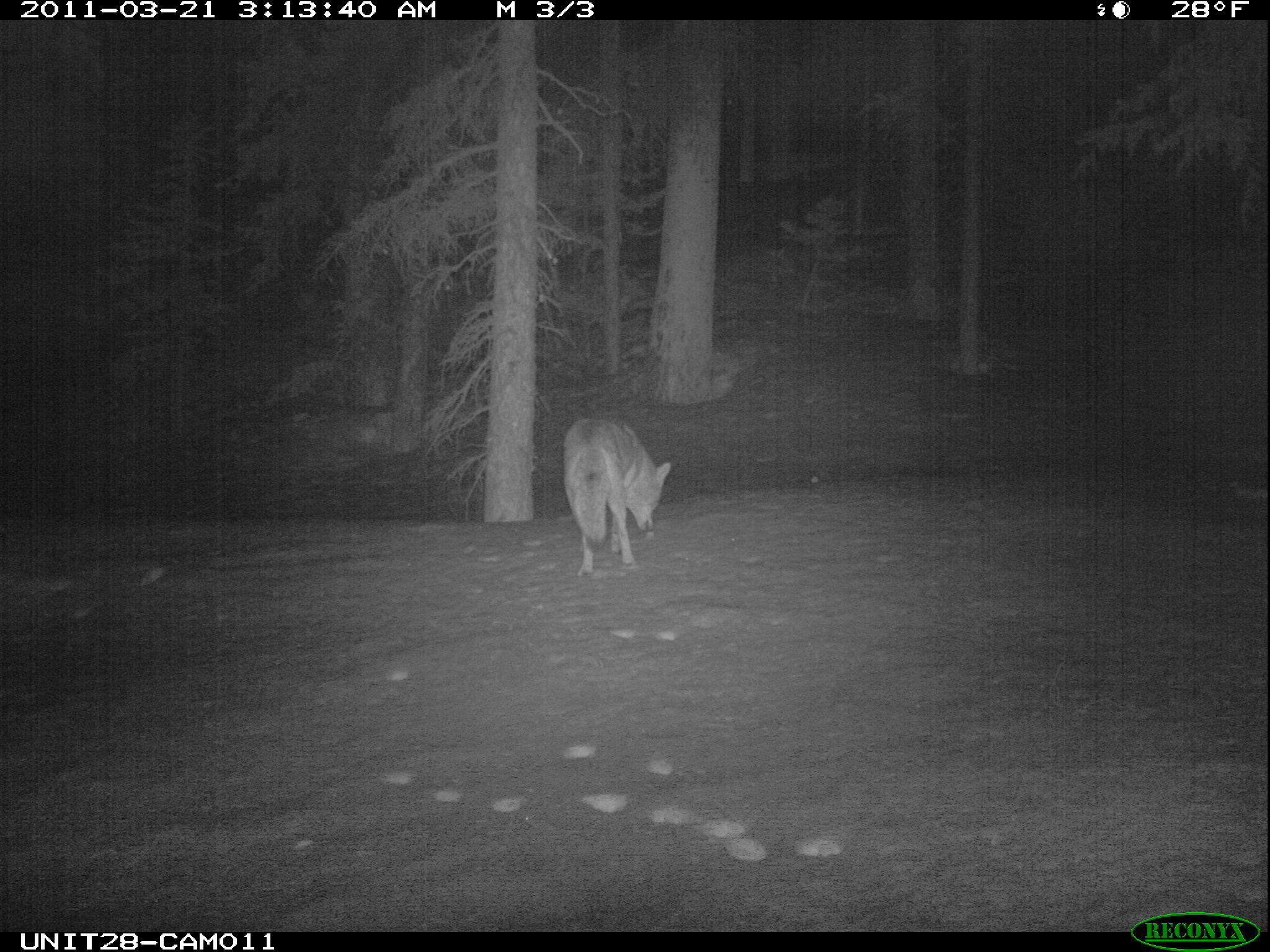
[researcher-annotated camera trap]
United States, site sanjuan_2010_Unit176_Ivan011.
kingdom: Animalia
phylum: Chordata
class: Mammalia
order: Carnivora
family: Canidae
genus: Canis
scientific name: Canis latrans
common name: coyote